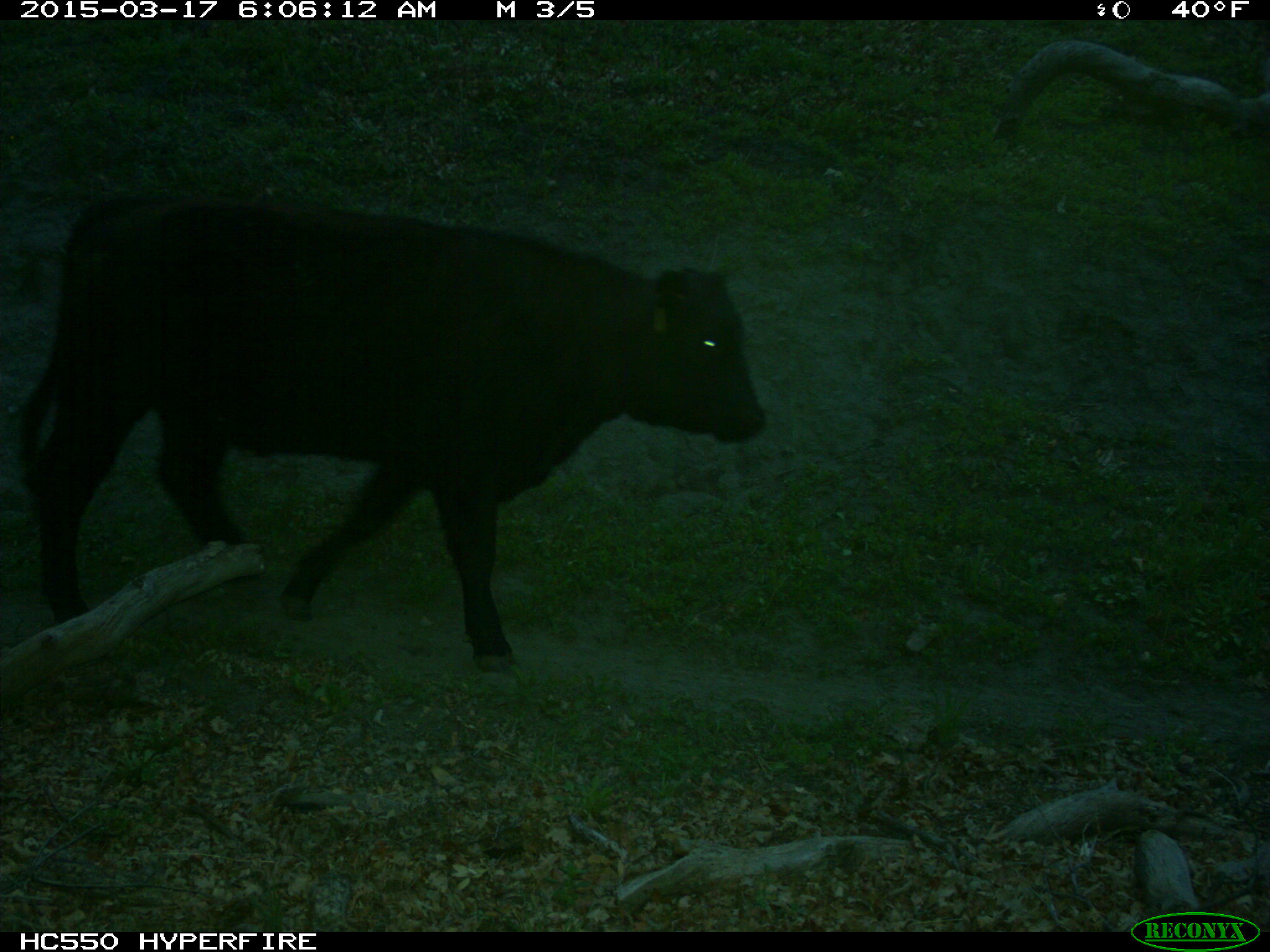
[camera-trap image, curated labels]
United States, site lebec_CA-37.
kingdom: Animalia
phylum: Chordata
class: Mammalia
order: Artiodactyla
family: Bovidae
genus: Bos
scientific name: Bos taurus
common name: domestic cow